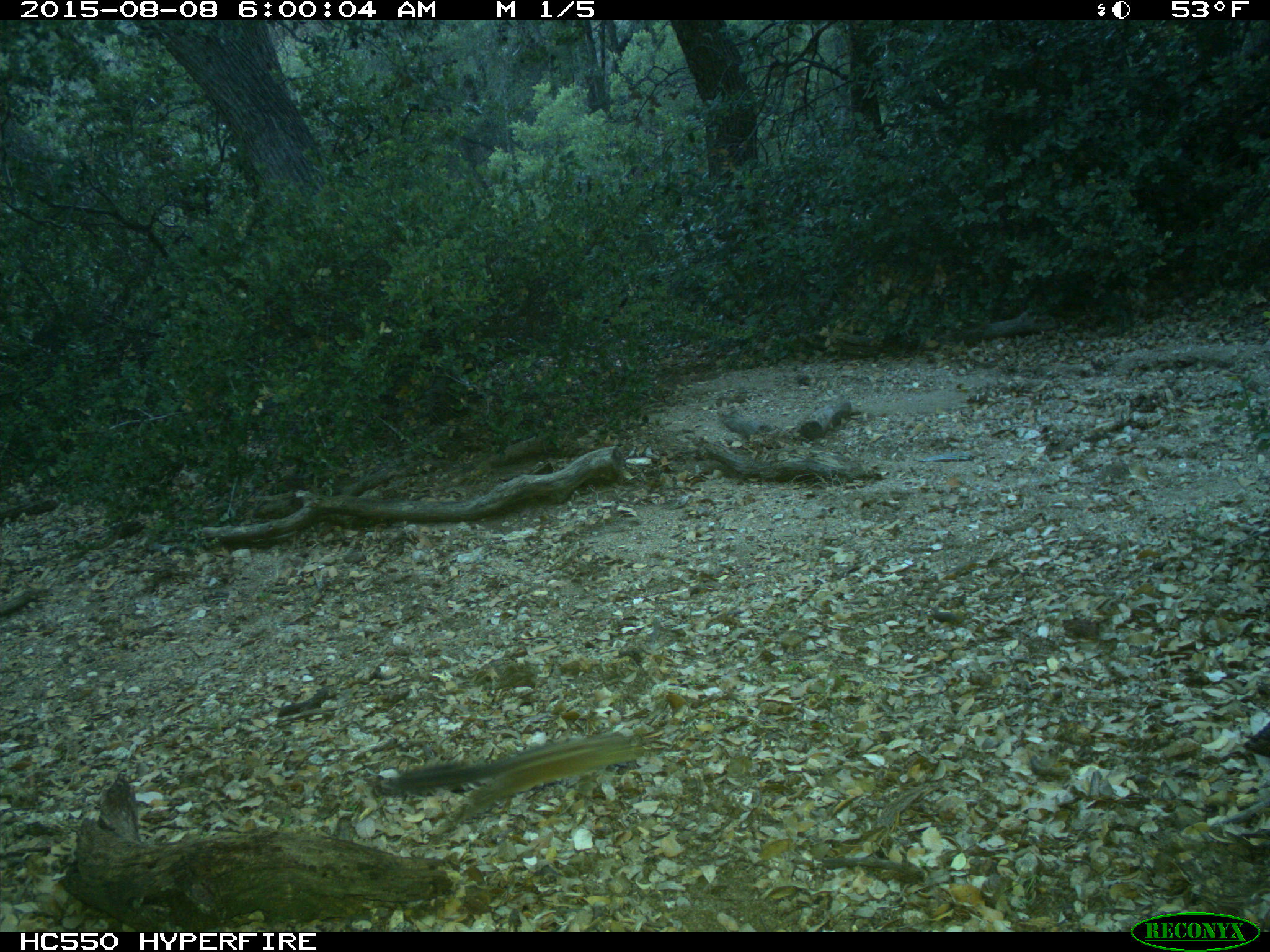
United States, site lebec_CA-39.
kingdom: Animalia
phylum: Chordata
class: Mammalia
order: Rodentia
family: Sciuridae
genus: Tamias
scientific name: Tamias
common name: chipmunk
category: unidentified chipmunk